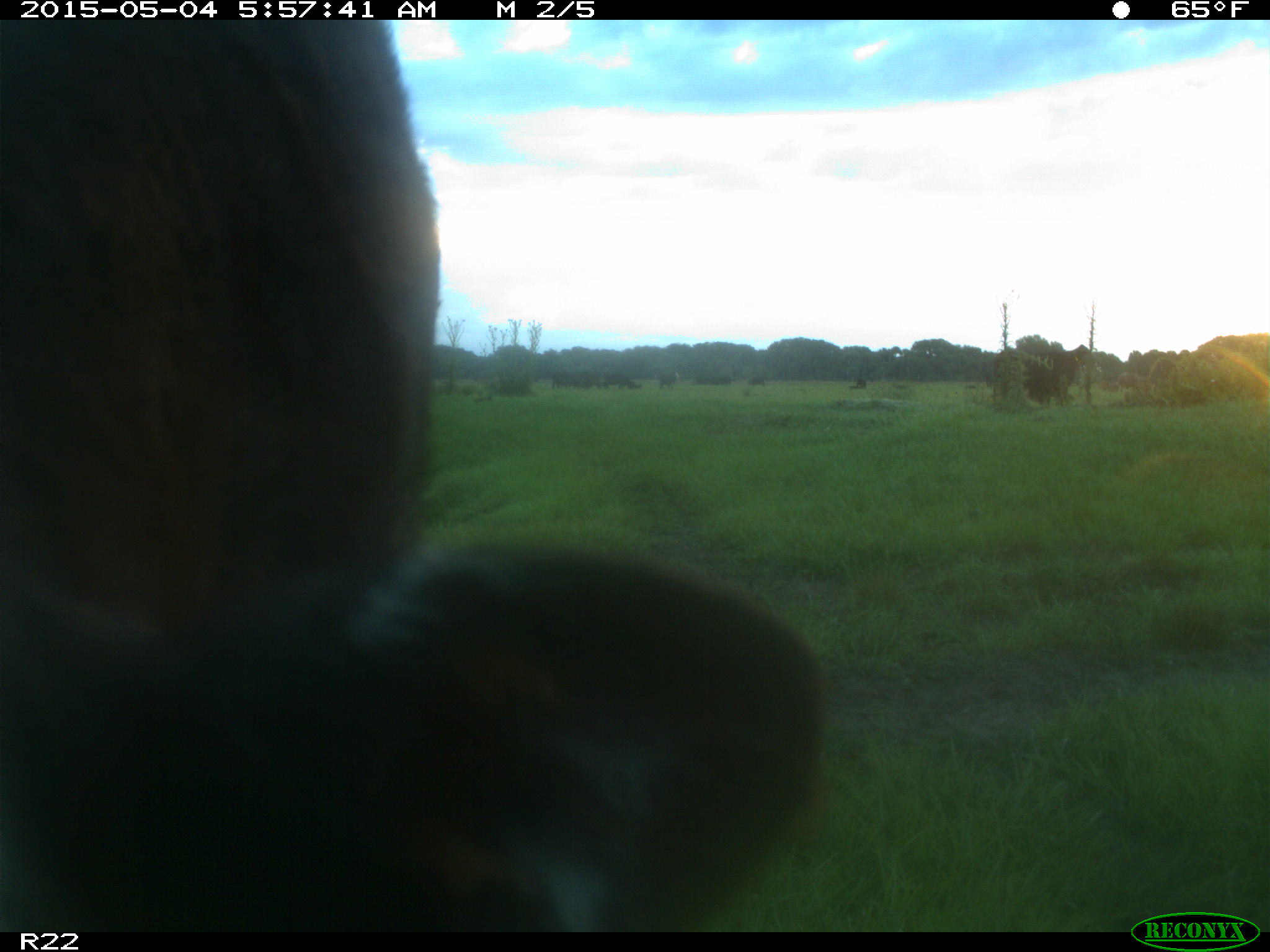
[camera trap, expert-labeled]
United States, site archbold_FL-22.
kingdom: Animalia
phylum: Chordata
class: Mammalia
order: Artiodactyla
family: Bovidae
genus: Bos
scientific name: Bos taurus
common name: domestic cow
Bos taurus (domestic cow).